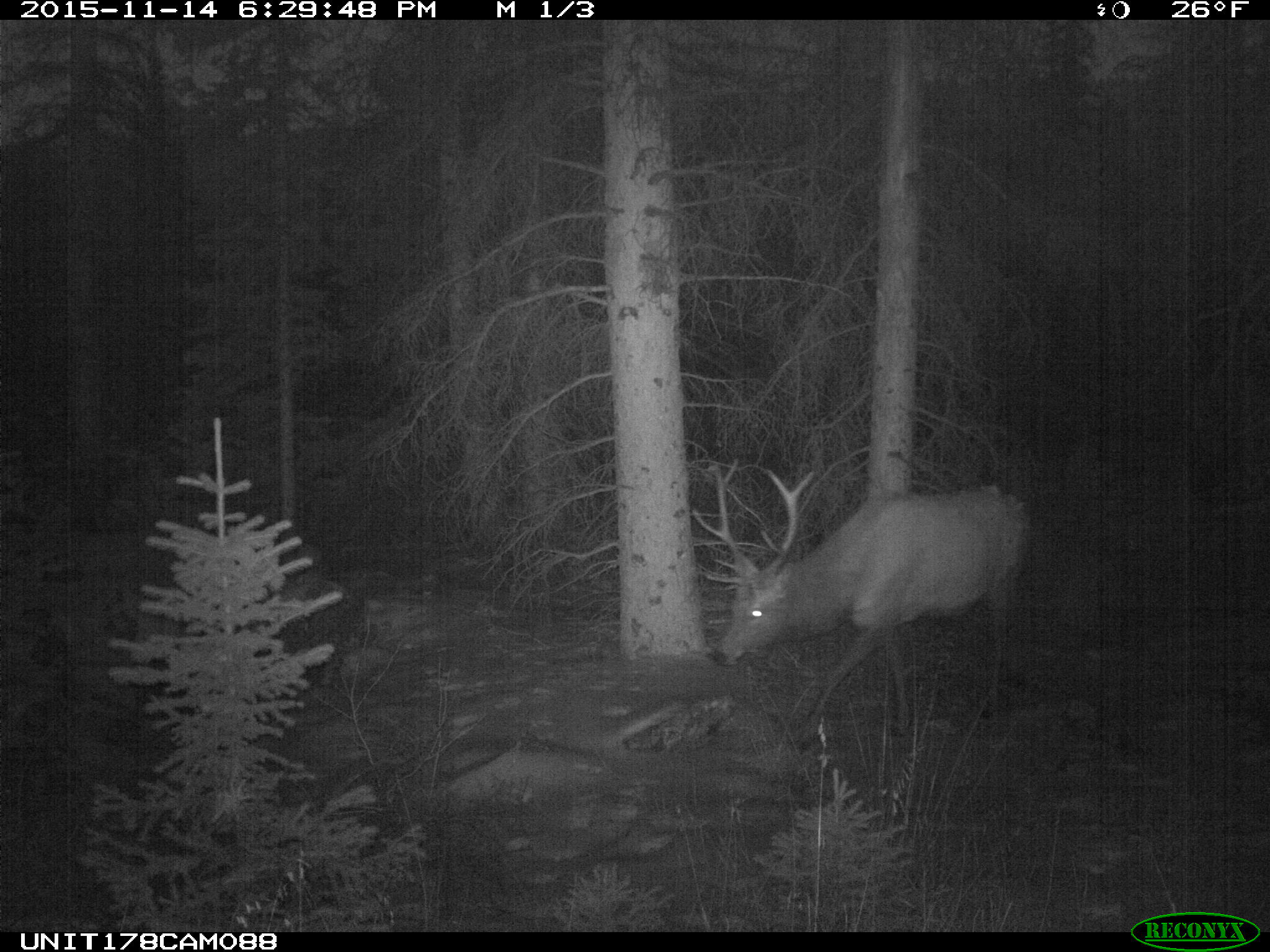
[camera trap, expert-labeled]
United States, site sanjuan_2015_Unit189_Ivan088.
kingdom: Animalia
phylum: Chordata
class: Mammalia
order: Artiodactyla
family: Cervidae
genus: Cervus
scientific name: Cervus elaphus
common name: red deer